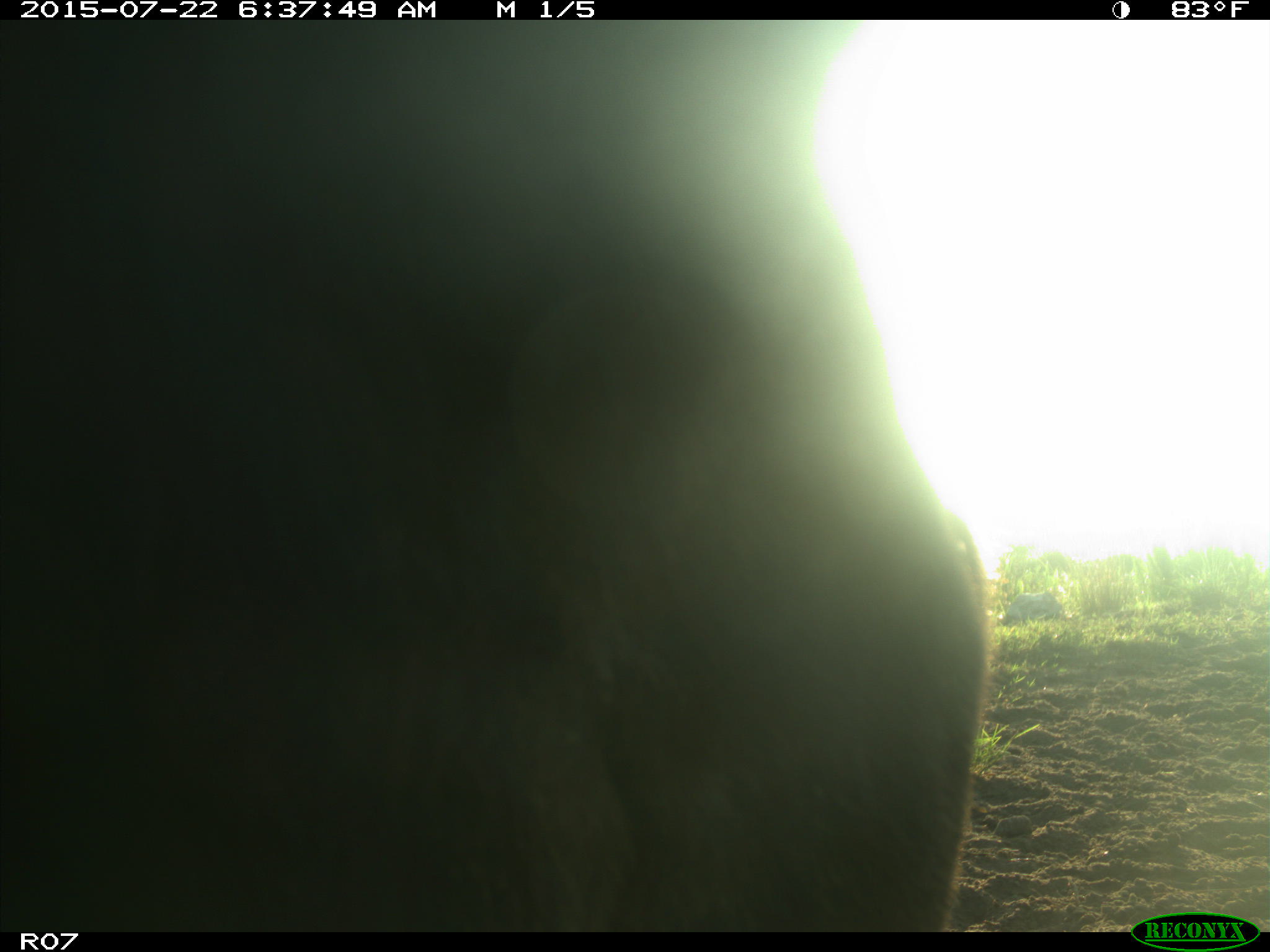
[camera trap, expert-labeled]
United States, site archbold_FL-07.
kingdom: Animalia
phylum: Chordata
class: Mammalia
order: Artiodactyla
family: Bovidae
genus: Bos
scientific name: Bos taurus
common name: domestic cow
Bos taurus (domestic cow).